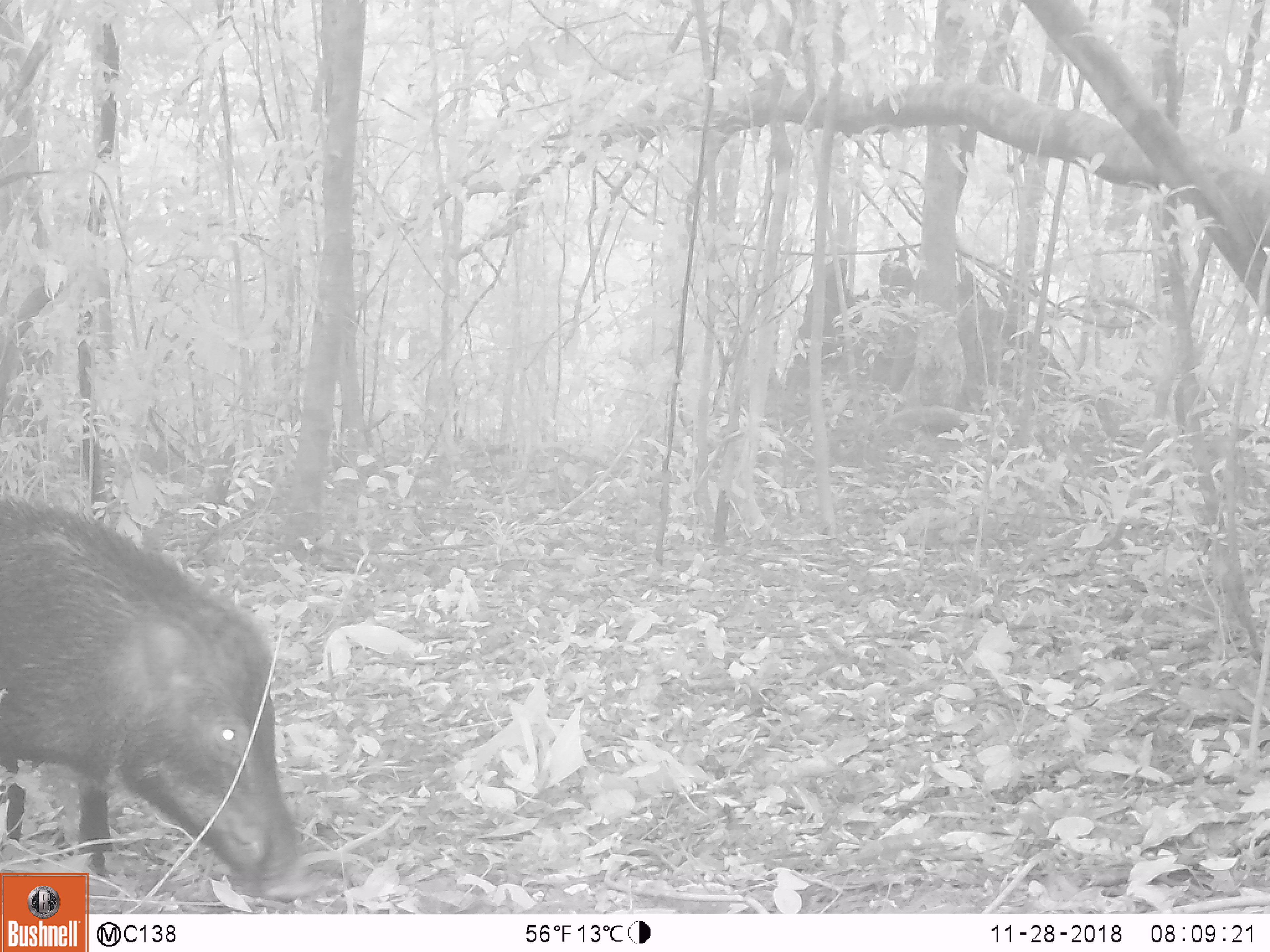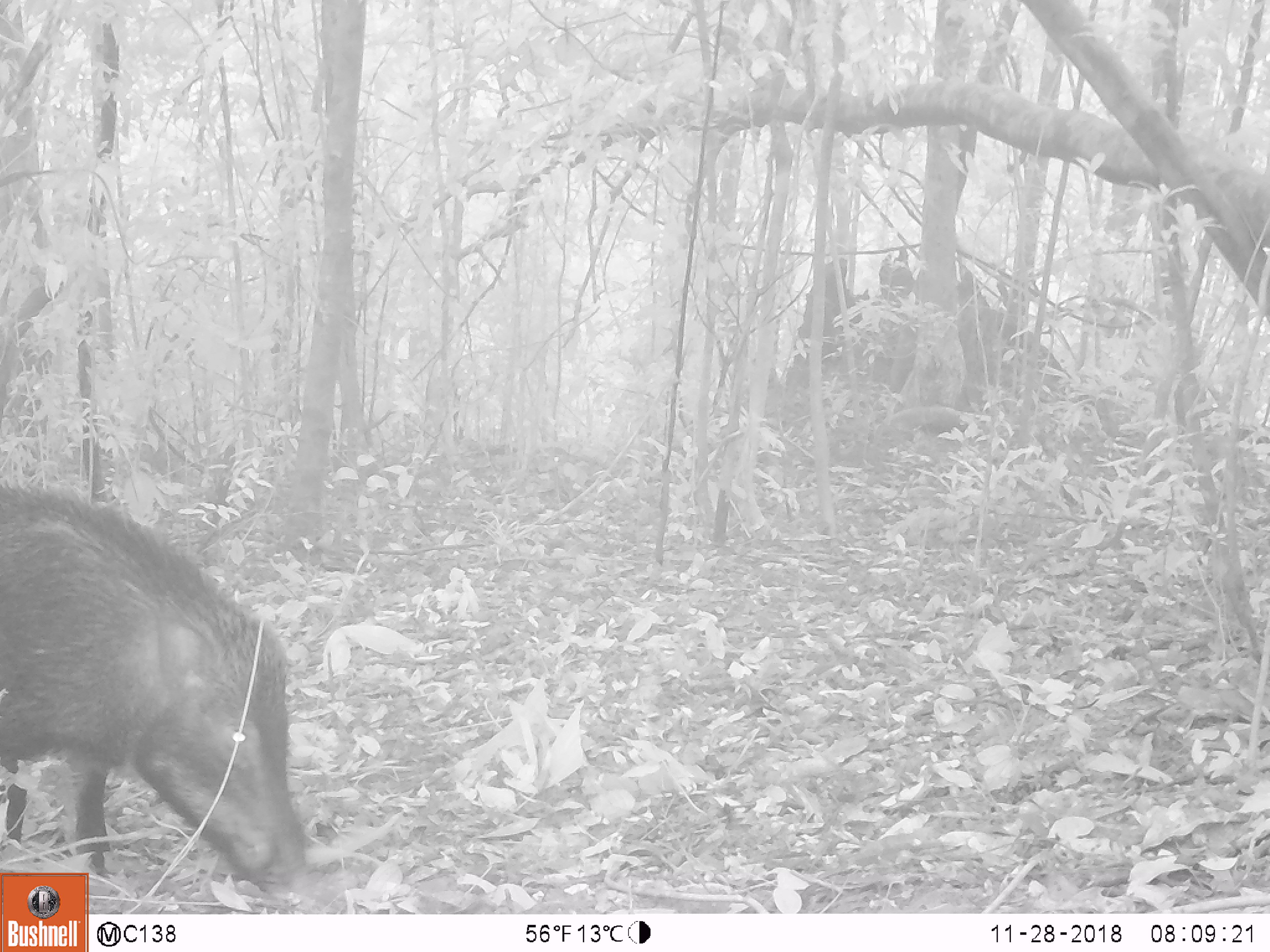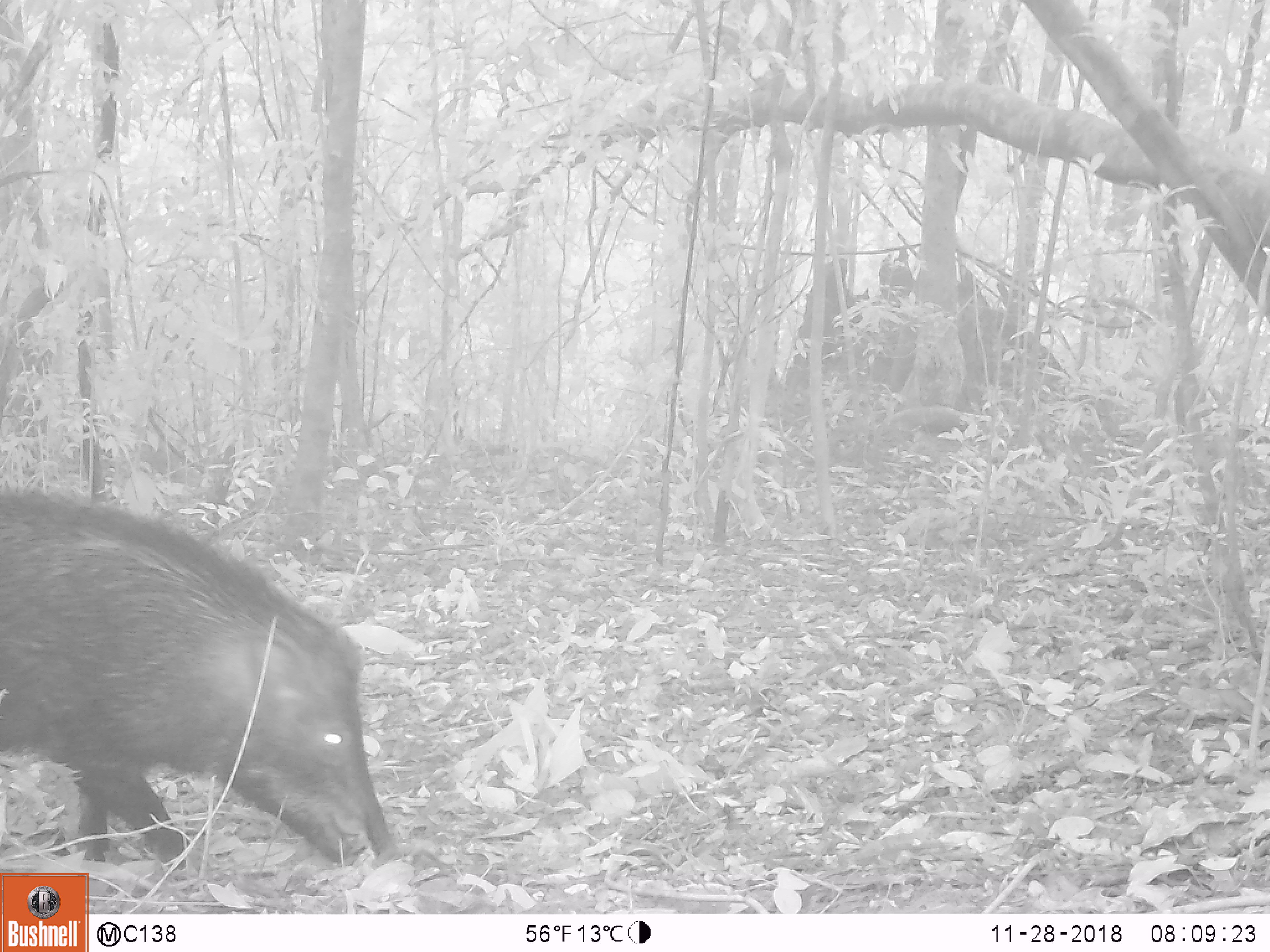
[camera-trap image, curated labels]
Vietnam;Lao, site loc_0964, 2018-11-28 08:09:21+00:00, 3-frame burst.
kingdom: Animalia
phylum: Chordata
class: Mammalia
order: Artiodactyla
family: Suidae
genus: Sus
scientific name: Sus scrofa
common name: eurasian wild pig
Eurasian wild pig (Sus scrofa). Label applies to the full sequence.